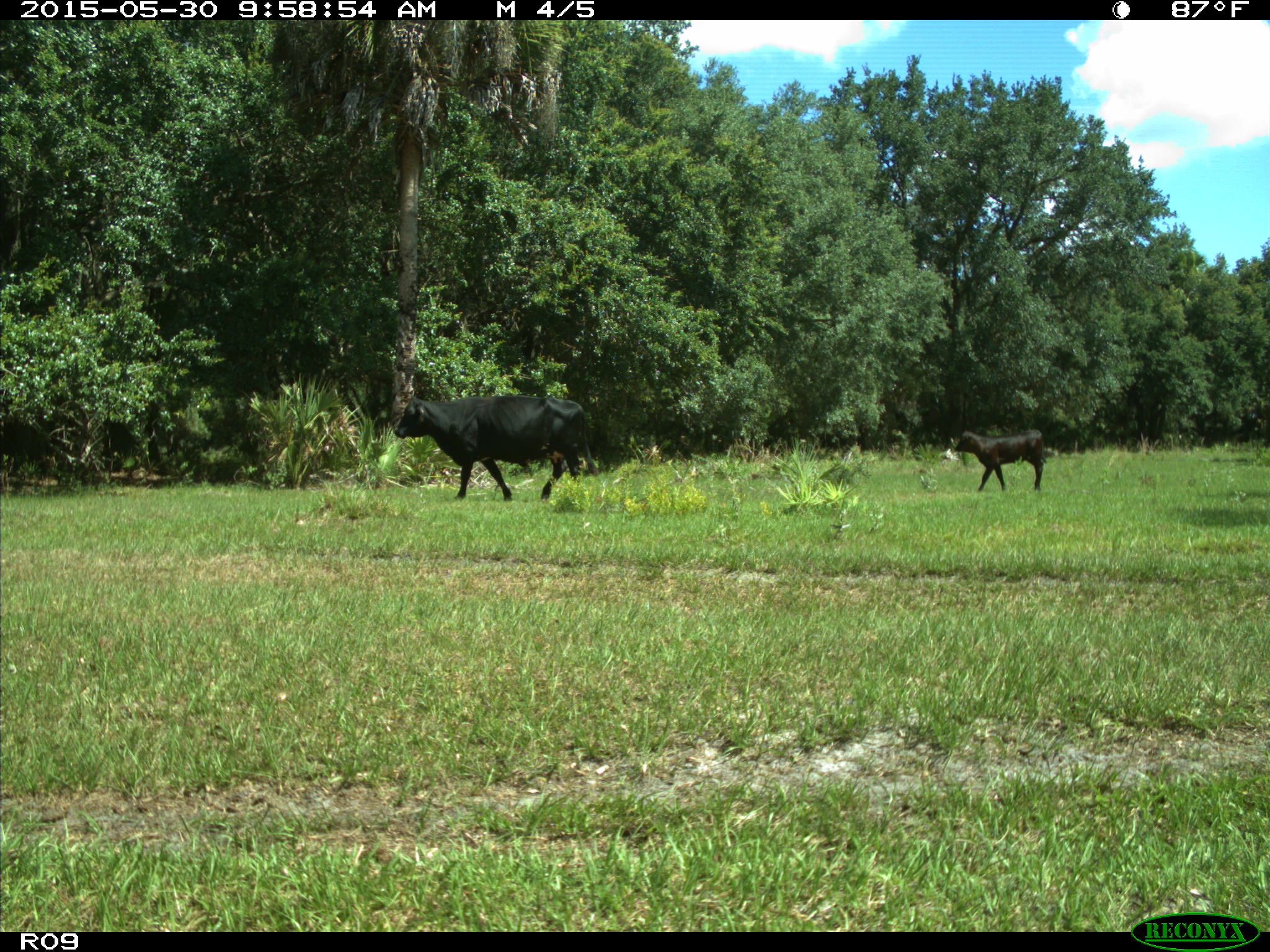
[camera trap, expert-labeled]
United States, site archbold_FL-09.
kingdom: Animalia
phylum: Chordata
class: Mammalia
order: Artiodactyla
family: Bovidae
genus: Bos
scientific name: Bos taurus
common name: domestic cow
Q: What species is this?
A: Bos taurus (domestic cow).